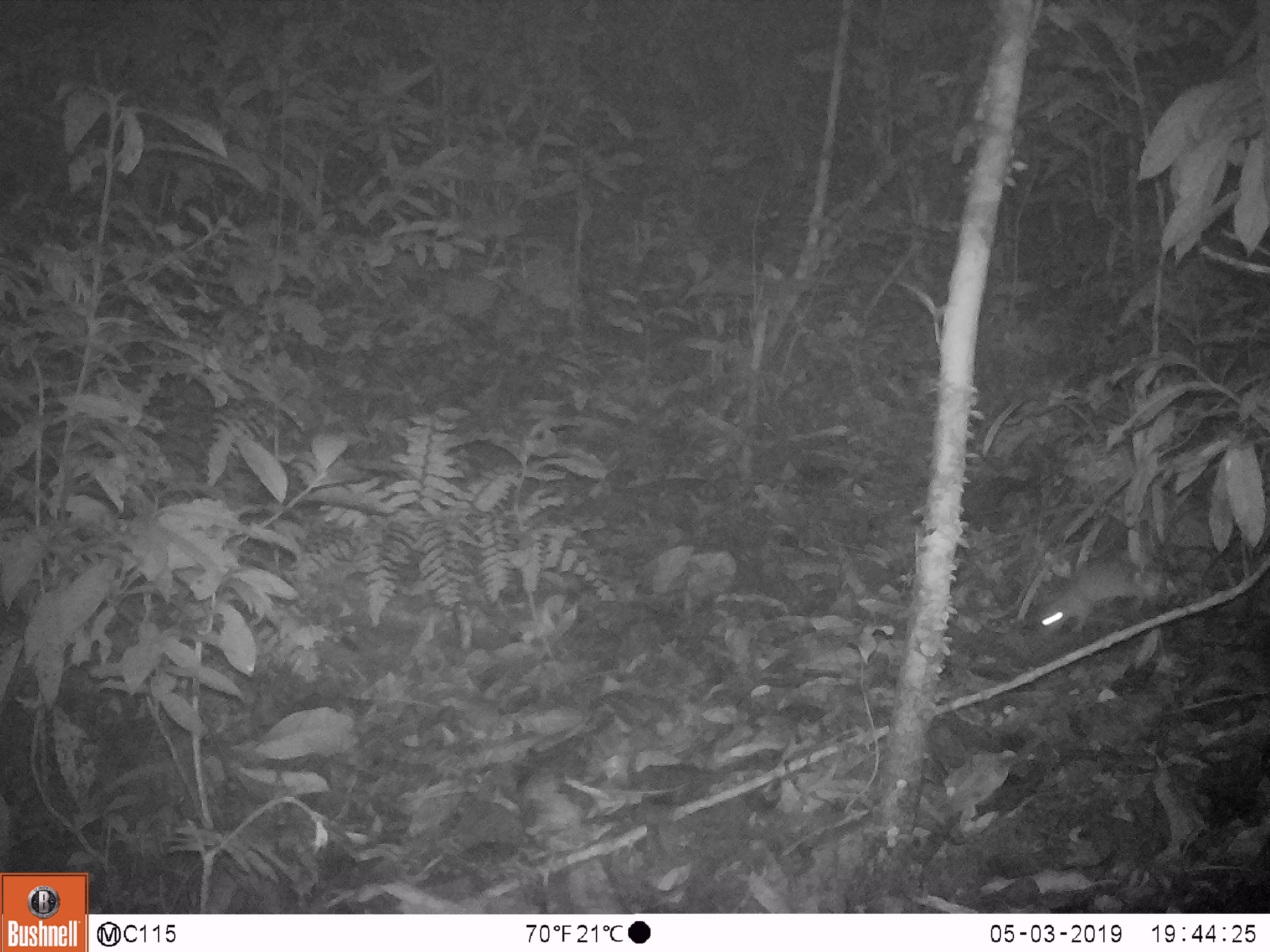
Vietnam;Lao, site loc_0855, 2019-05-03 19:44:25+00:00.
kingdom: Animalia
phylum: Chordata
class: Mammalia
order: Rodentia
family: Muridae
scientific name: Muridae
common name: old-world mice and rats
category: unidentified murid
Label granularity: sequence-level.